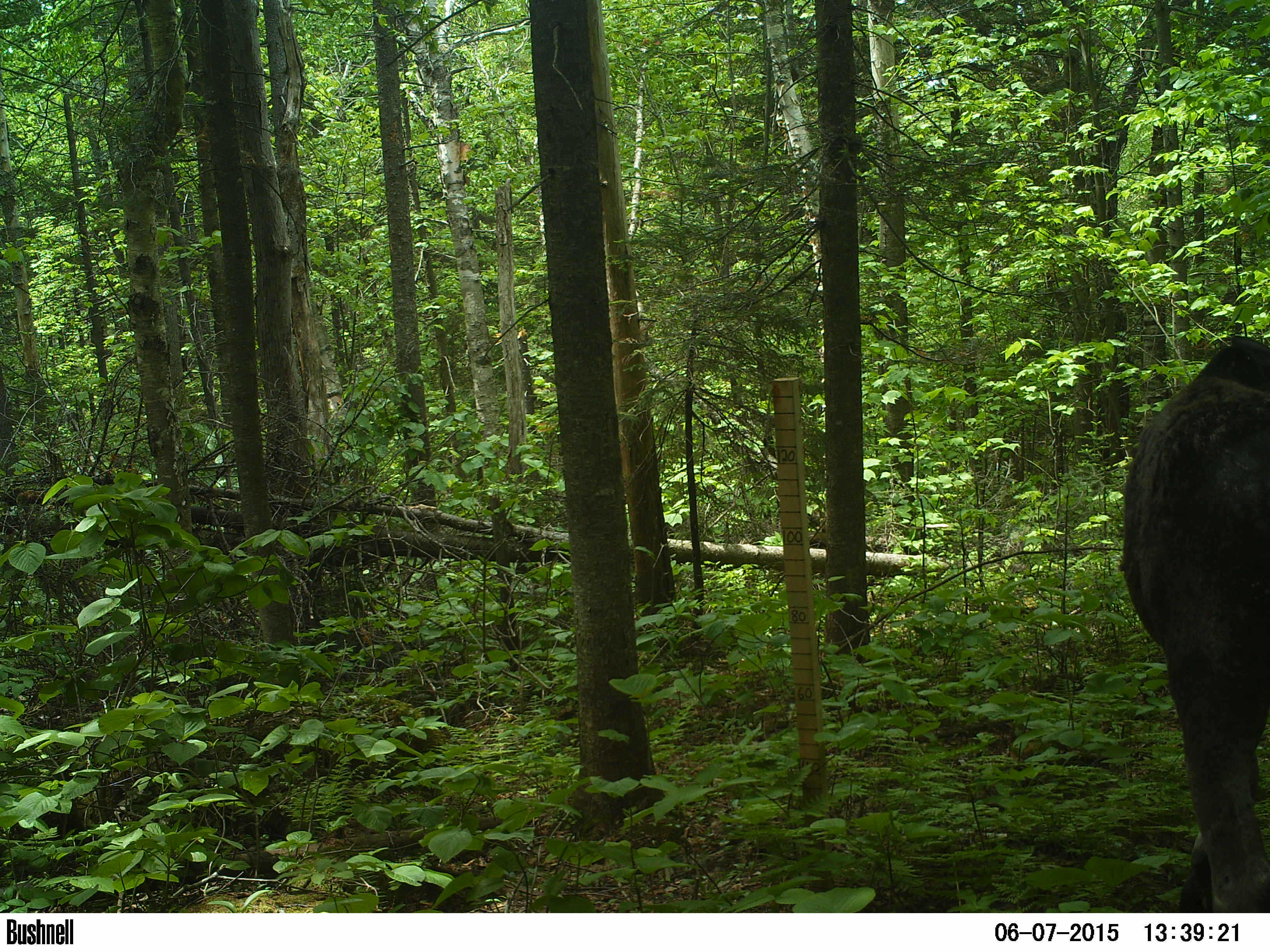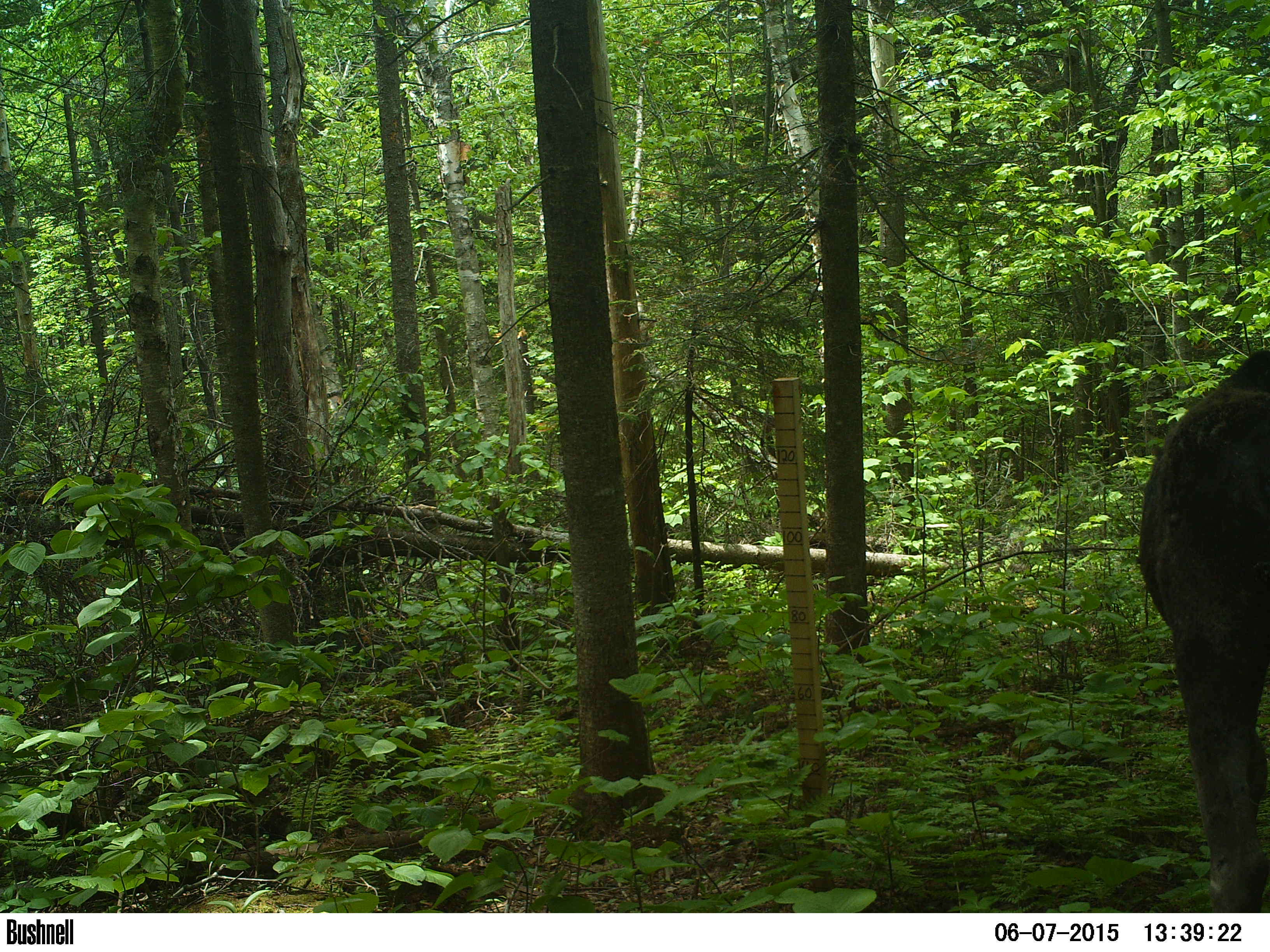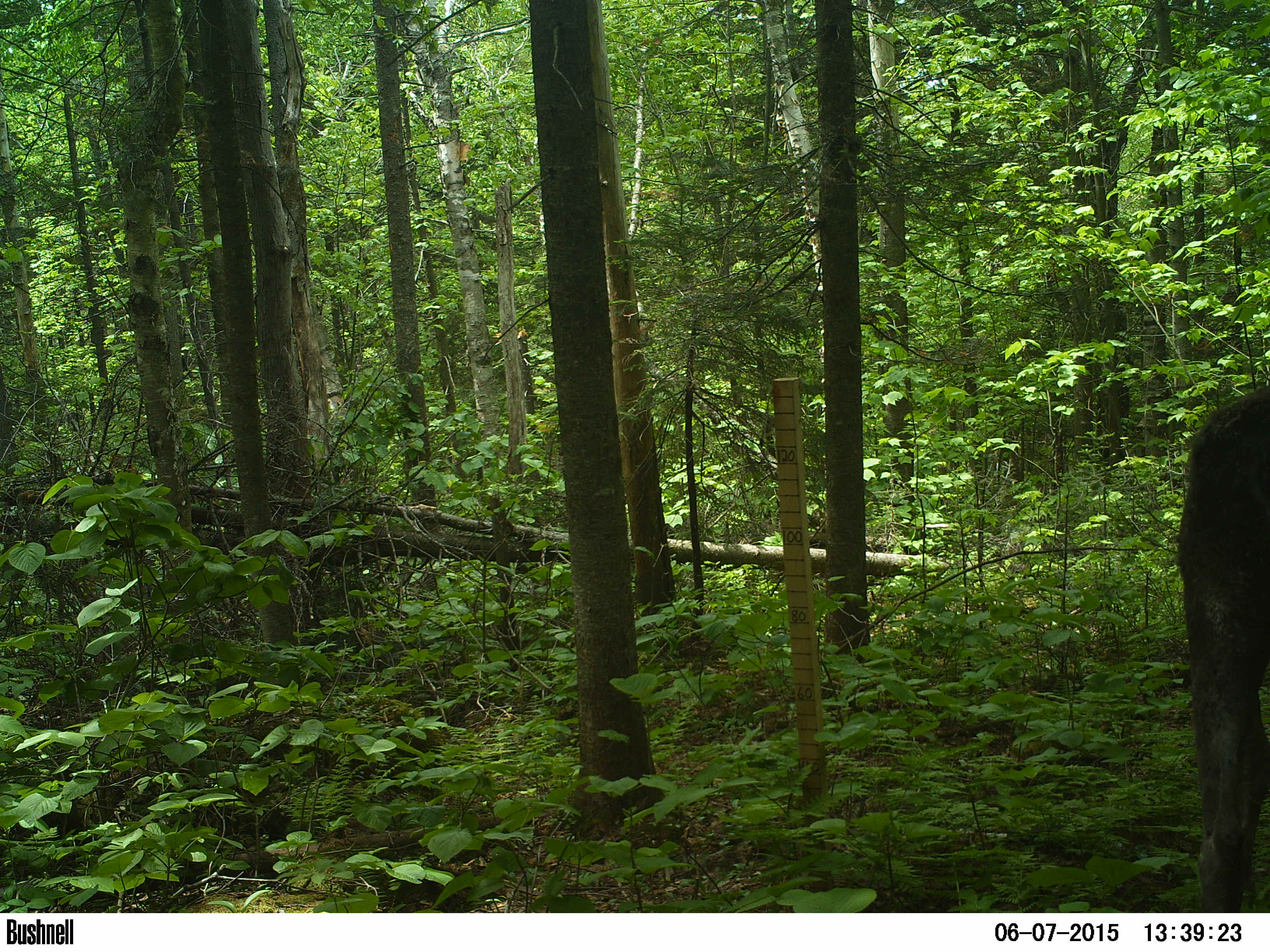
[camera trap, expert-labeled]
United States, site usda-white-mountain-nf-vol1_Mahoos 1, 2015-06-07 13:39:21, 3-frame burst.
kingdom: Animalia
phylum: Chordata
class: Mammalia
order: Artiodactyla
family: Cervidae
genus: Alces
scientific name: Alces alces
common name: moose